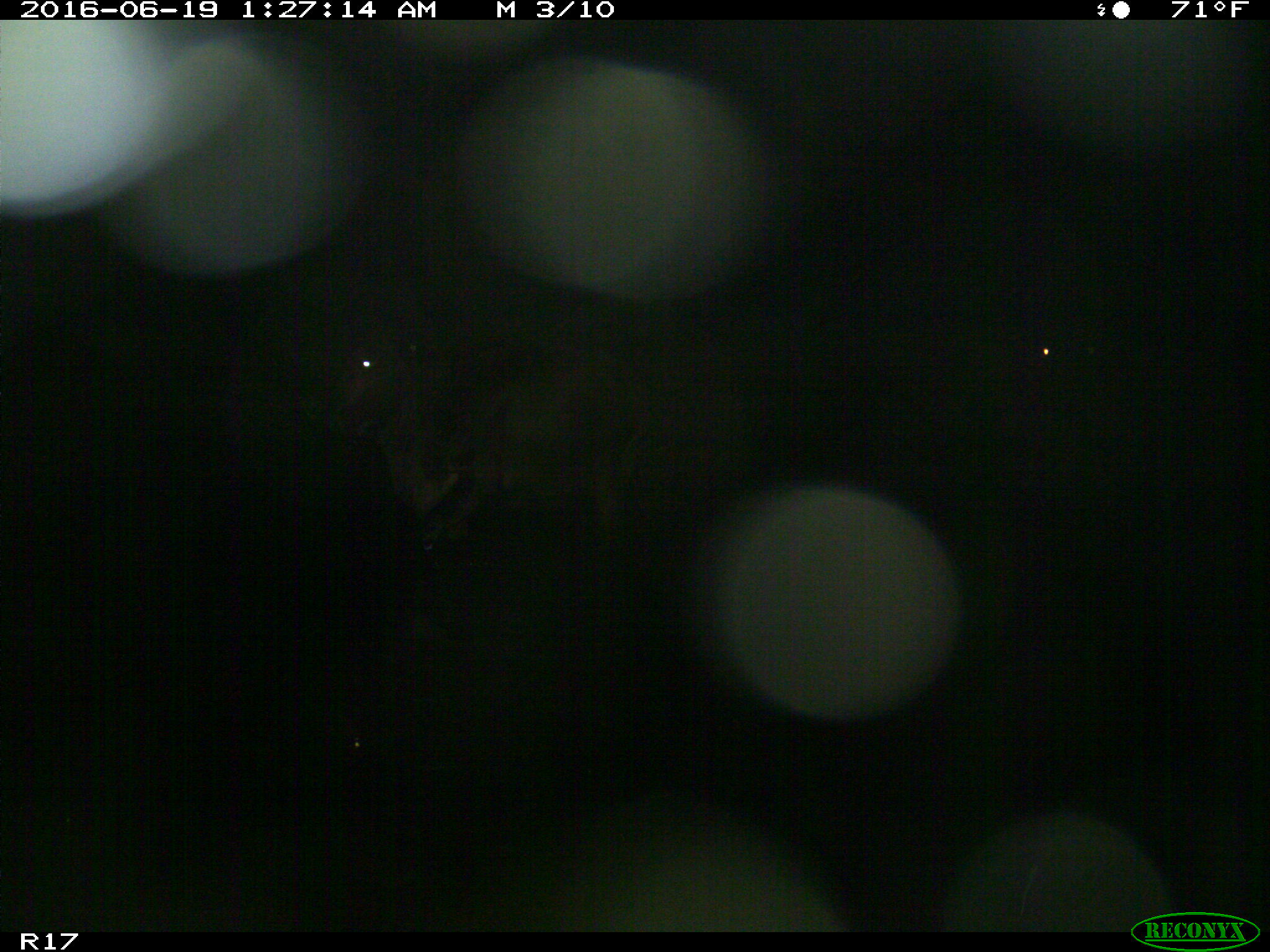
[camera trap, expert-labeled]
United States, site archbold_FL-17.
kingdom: Animalia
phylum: Chordata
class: Mammalia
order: Artiodactyla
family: Bovidae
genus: Bos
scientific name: Bos taurus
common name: domestic cow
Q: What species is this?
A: Bos taurus (domestic cow).